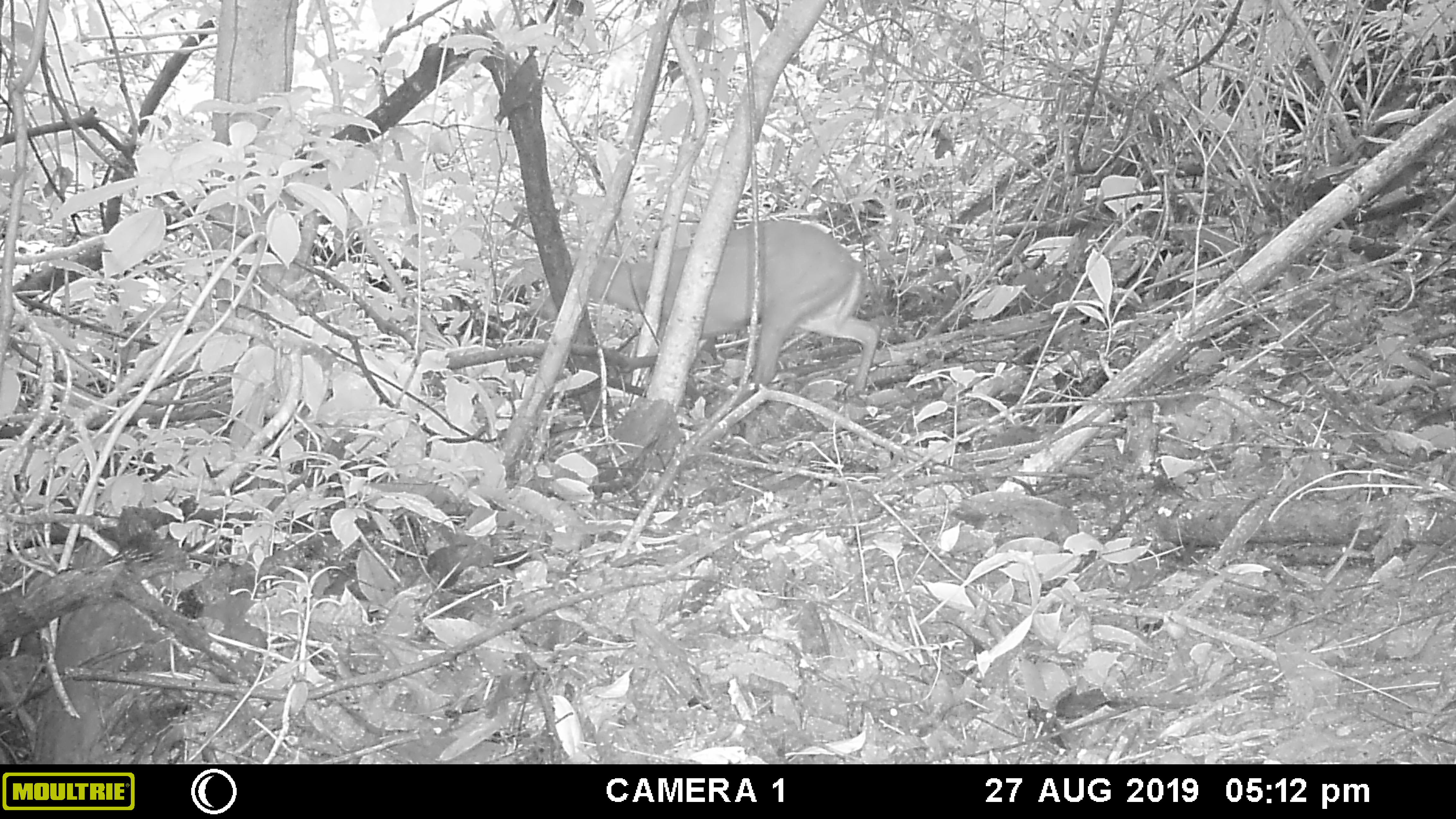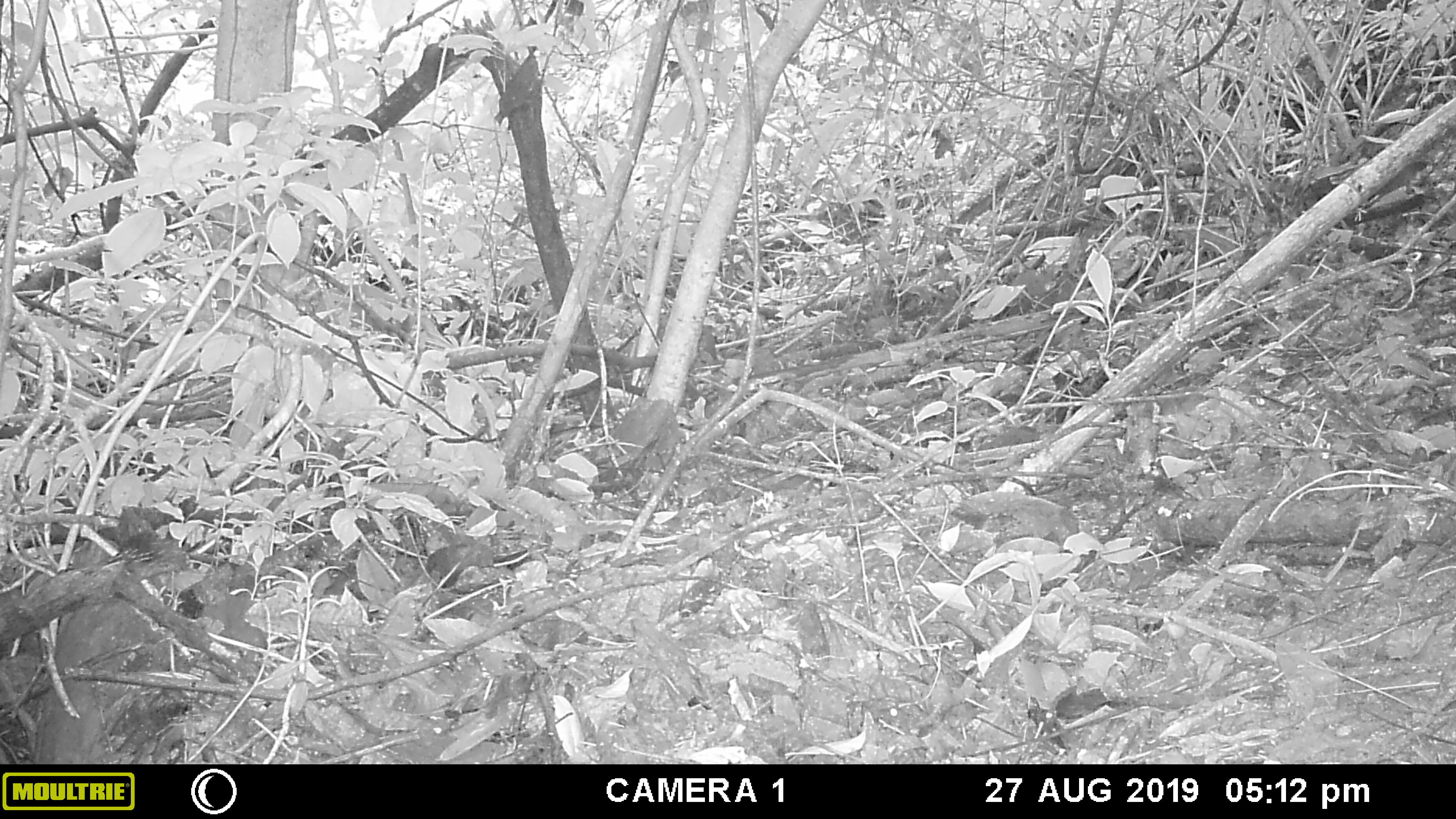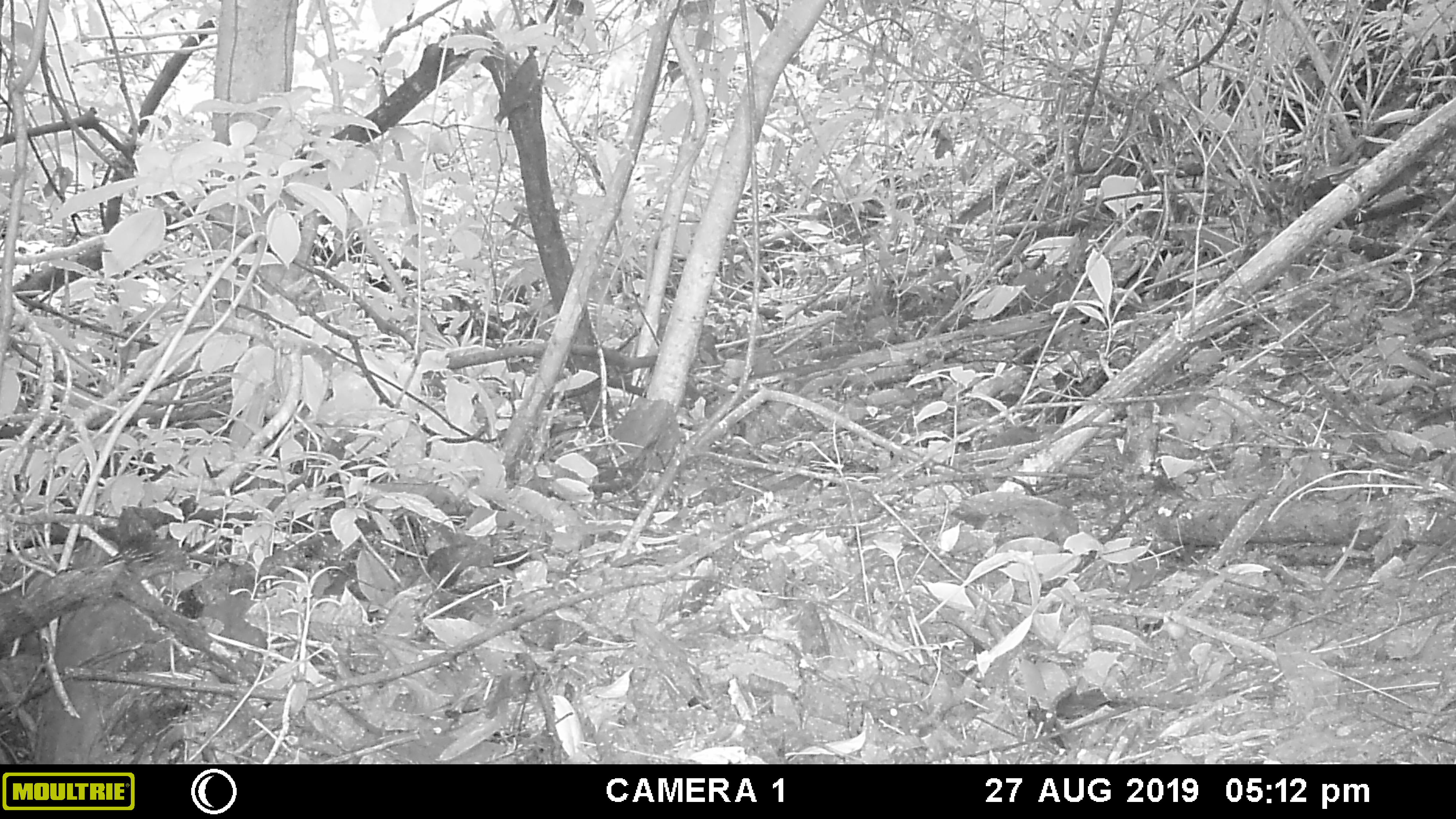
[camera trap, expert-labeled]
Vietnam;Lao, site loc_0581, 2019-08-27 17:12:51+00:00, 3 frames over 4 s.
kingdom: Animalia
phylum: Chordata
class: Mammalia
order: Artiodactyla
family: Cervidae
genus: Muntiacus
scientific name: Muntiacus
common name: muntjacs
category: unidentified muntjac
Unidentified muntjac (muntjacs) (Muntiacus). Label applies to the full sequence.